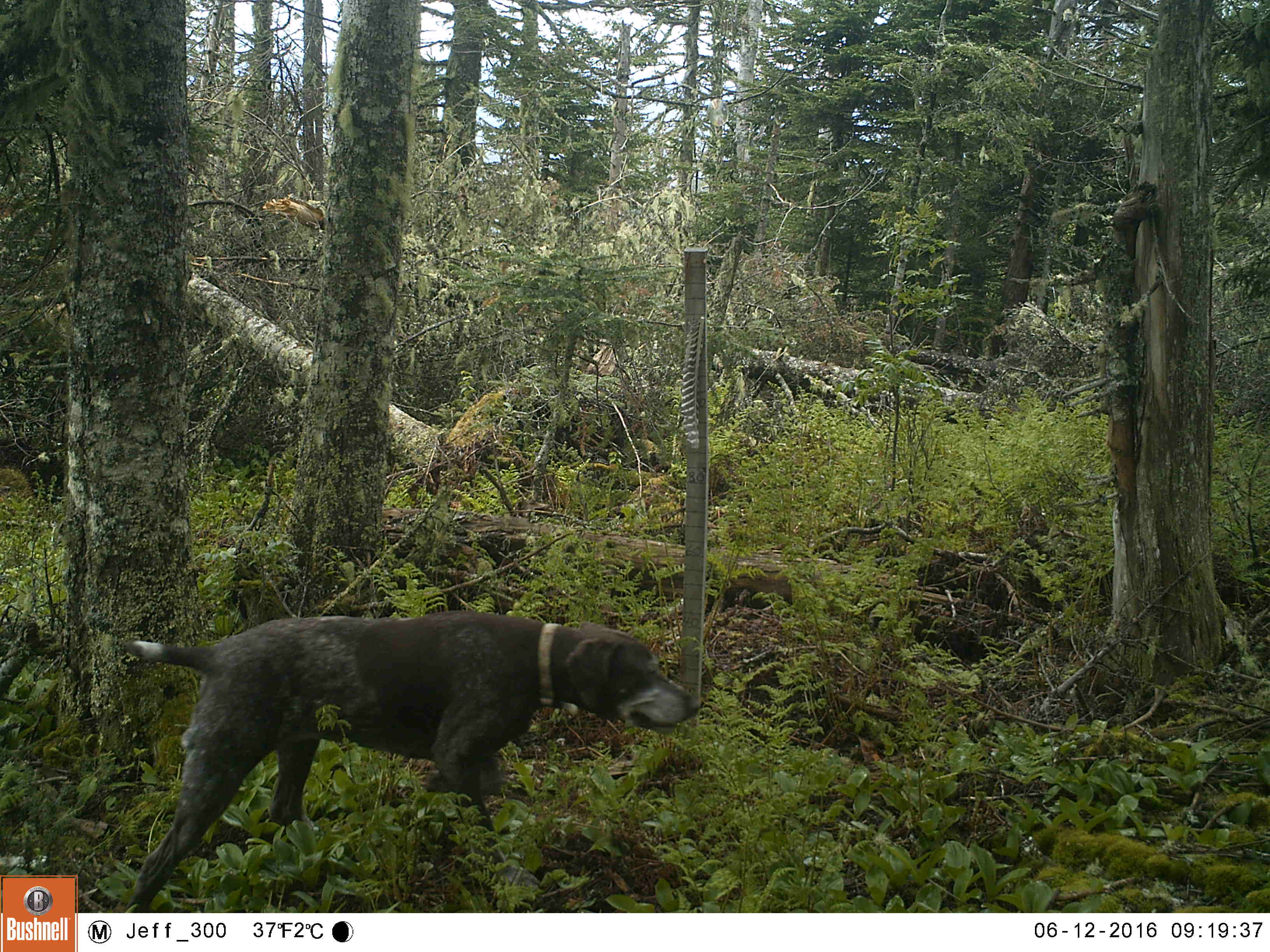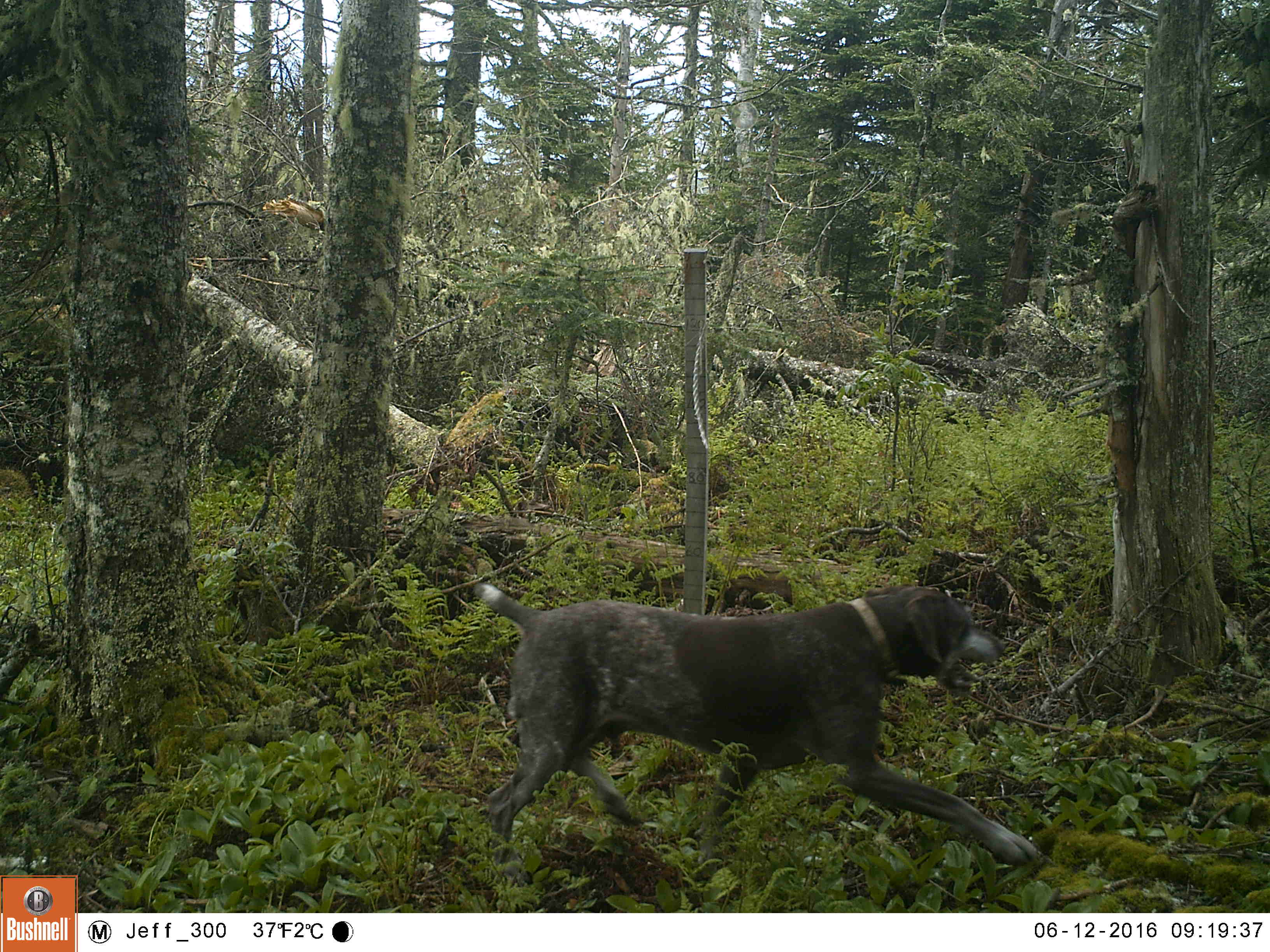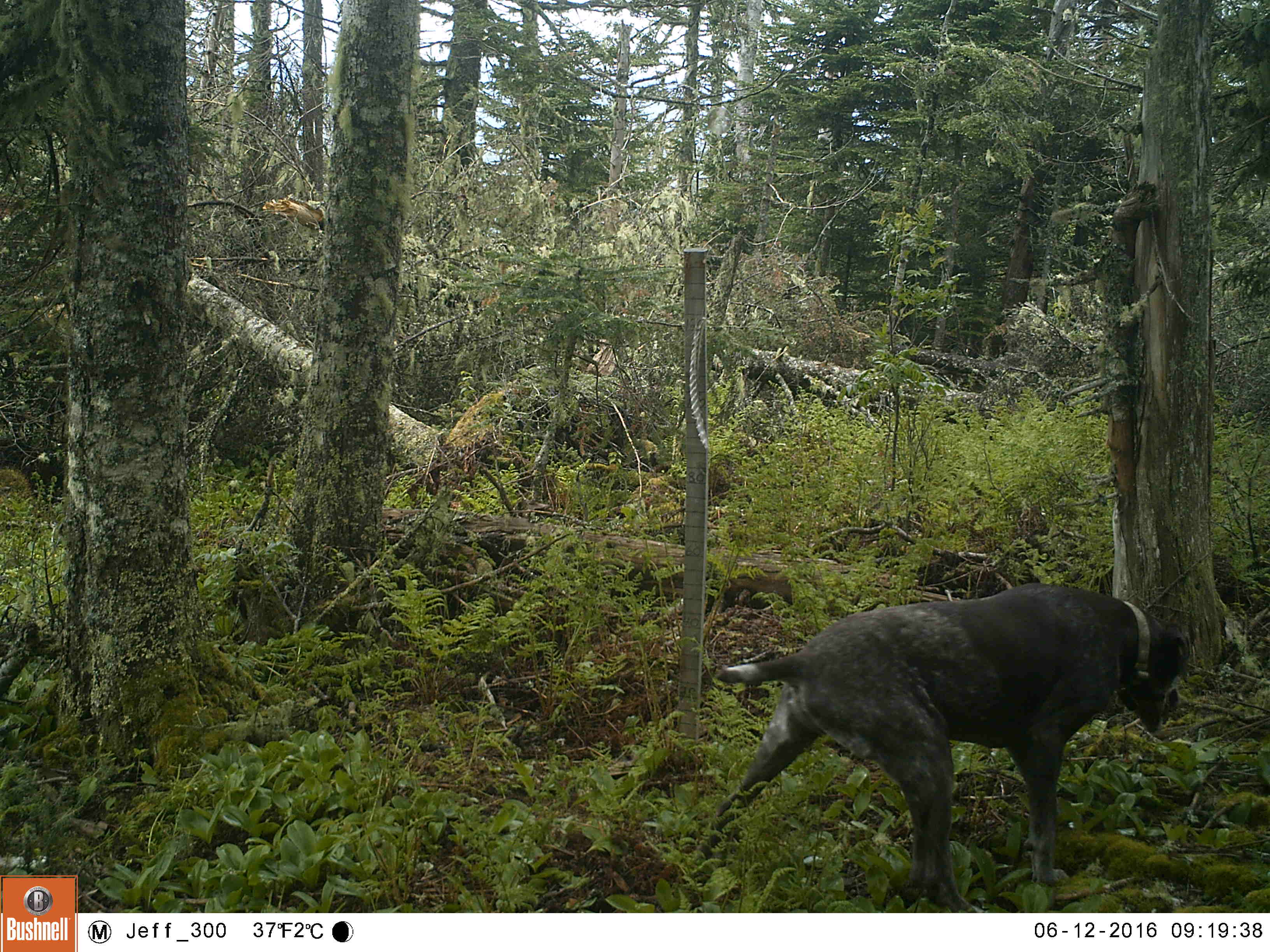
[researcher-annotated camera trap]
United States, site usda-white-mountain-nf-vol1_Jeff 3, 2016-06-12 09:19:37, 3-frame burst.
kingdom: Animalia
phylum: Chordata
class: Mammalia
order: Carnivora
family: Canidae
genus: Canis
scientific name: Canis familiaris familiaris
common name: domestic dog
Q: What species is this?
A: Domestic dog (Canis familiaris familiaris).